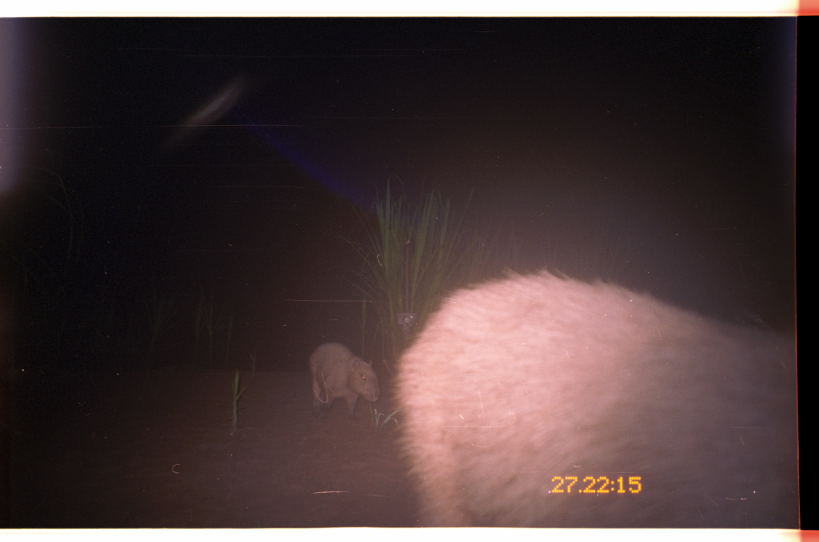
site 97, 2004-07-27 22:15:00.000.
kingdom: Animalia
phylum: Chordata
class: Mammalia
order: Rodentia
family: Caviidae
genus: Hydrochoerus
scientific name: Hydrochoerus hydrochaeris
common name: capybara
Hydrochoerus hydrochaeris (capybara).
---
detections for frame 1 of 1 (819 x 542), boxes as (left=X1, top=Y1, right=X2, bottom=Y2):
hydrochoerus hydrochaeris: (left=386, top=268, right=799, bottom=527); (left=308, top=340, right=381, bottom=424)